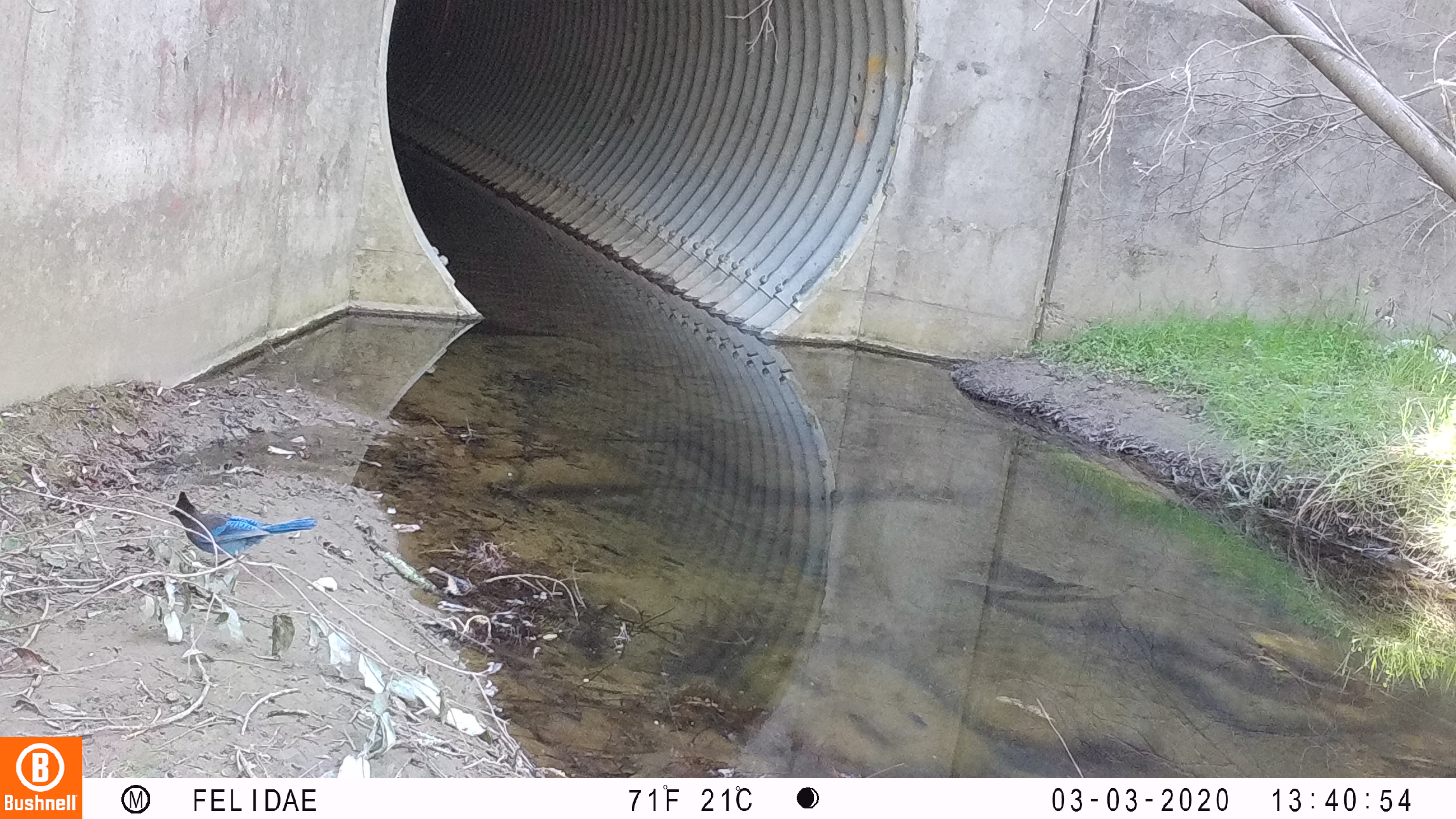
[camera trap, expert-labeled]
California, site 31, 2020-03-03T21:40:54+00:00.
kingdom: Animalia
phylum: Chordata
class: Aves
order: Passeriformes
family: Corvidae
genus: Cyanocitta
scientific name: Cyanocitta stelleri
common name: steller's jay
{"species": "steller's jay (Cyanocitta stelleri)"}